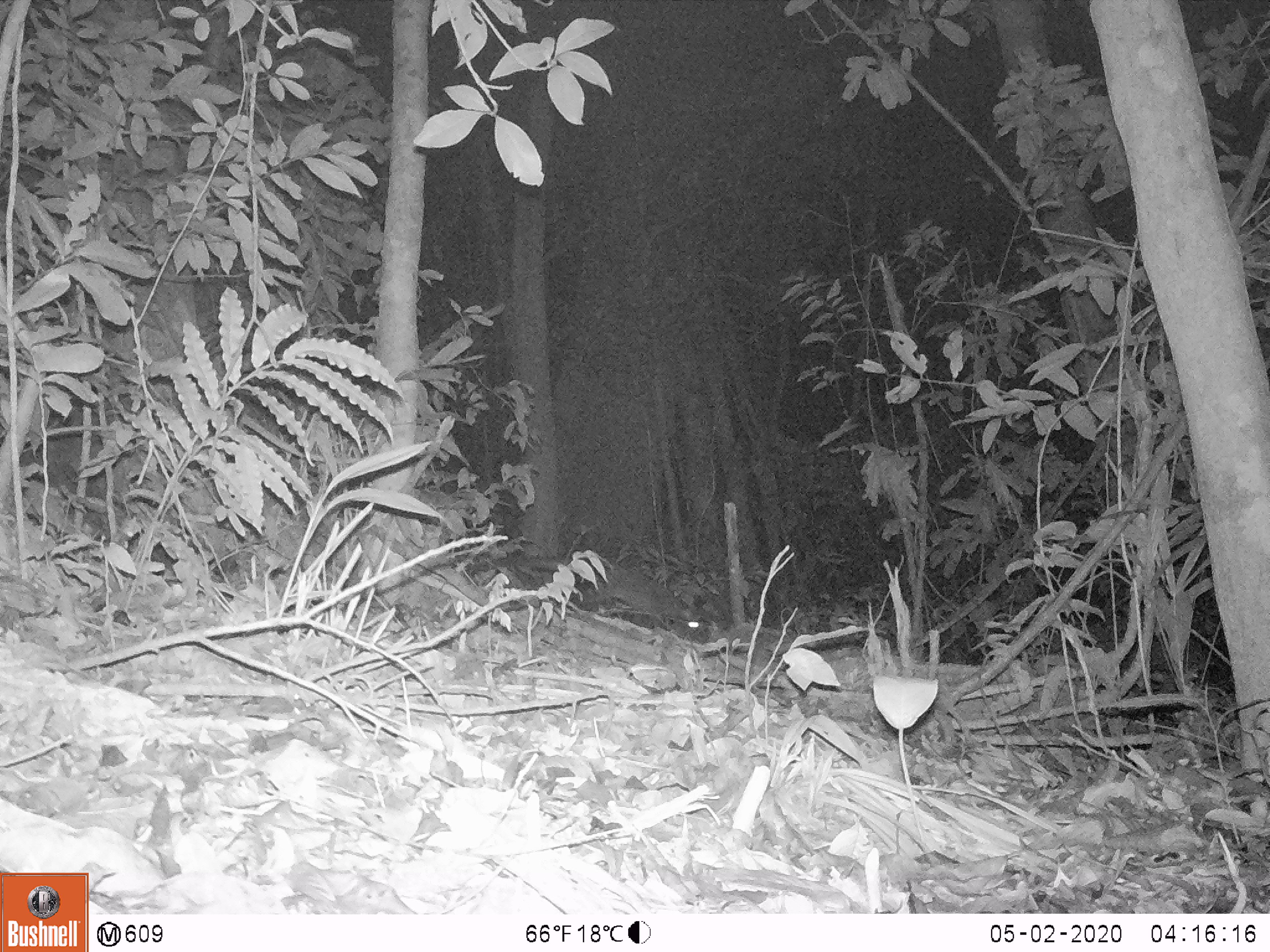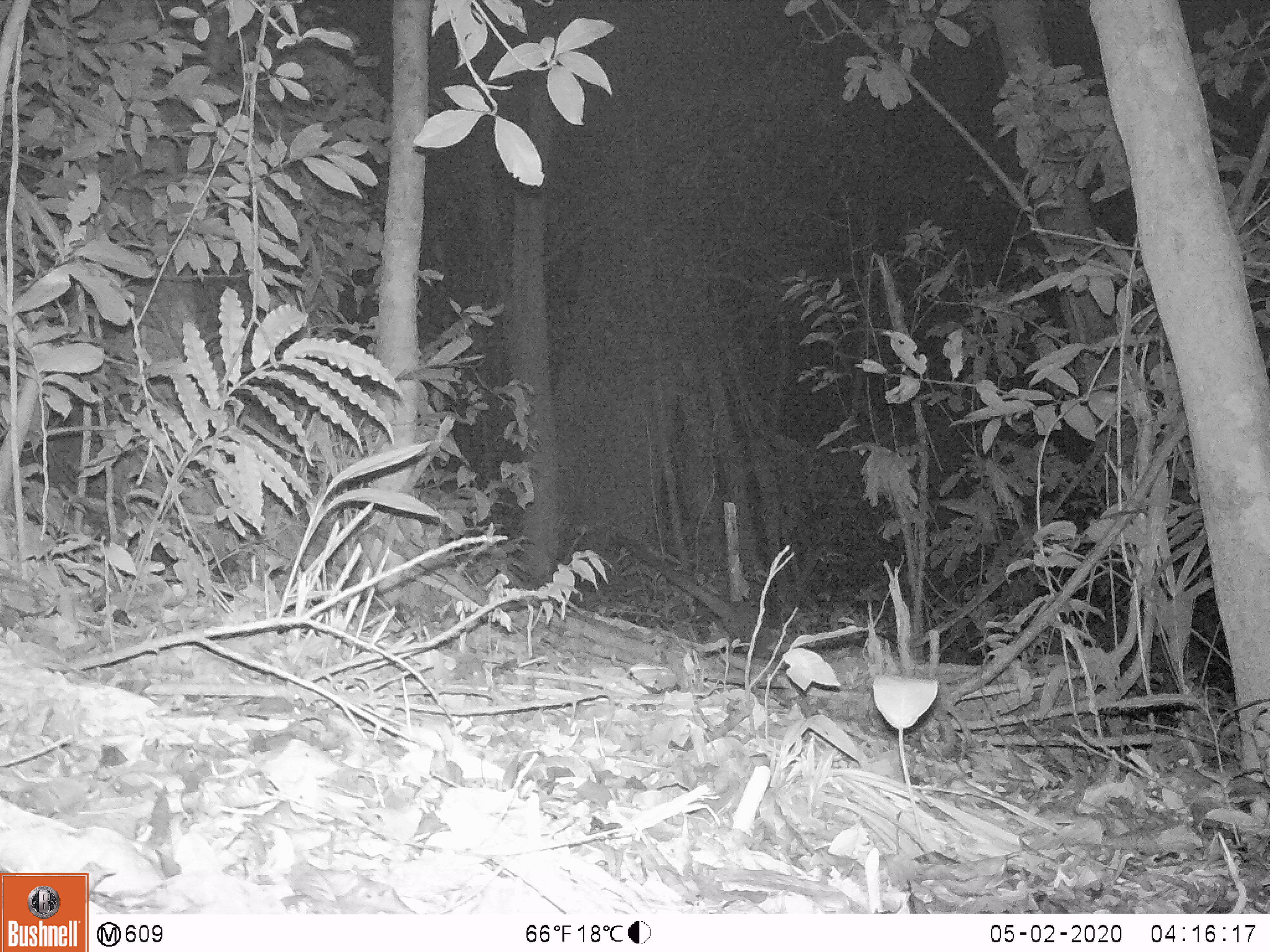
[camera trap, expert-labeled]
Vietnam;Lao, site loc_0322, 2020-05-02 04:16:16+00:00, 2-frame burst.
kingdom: Animalia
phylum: Chordata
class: Mammalia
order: Carnivora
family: Viverridae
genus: Paguma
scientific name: Paguma larvata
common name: masked palm civet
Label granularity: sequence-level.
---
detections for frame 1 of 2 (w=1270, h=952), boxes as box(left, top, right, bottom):
masked palm civet: box(466, 553, 712, 644)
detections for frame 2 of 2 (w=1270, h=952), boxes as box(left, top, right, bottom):
masked palm civet: box(615, 533, 784, 660)